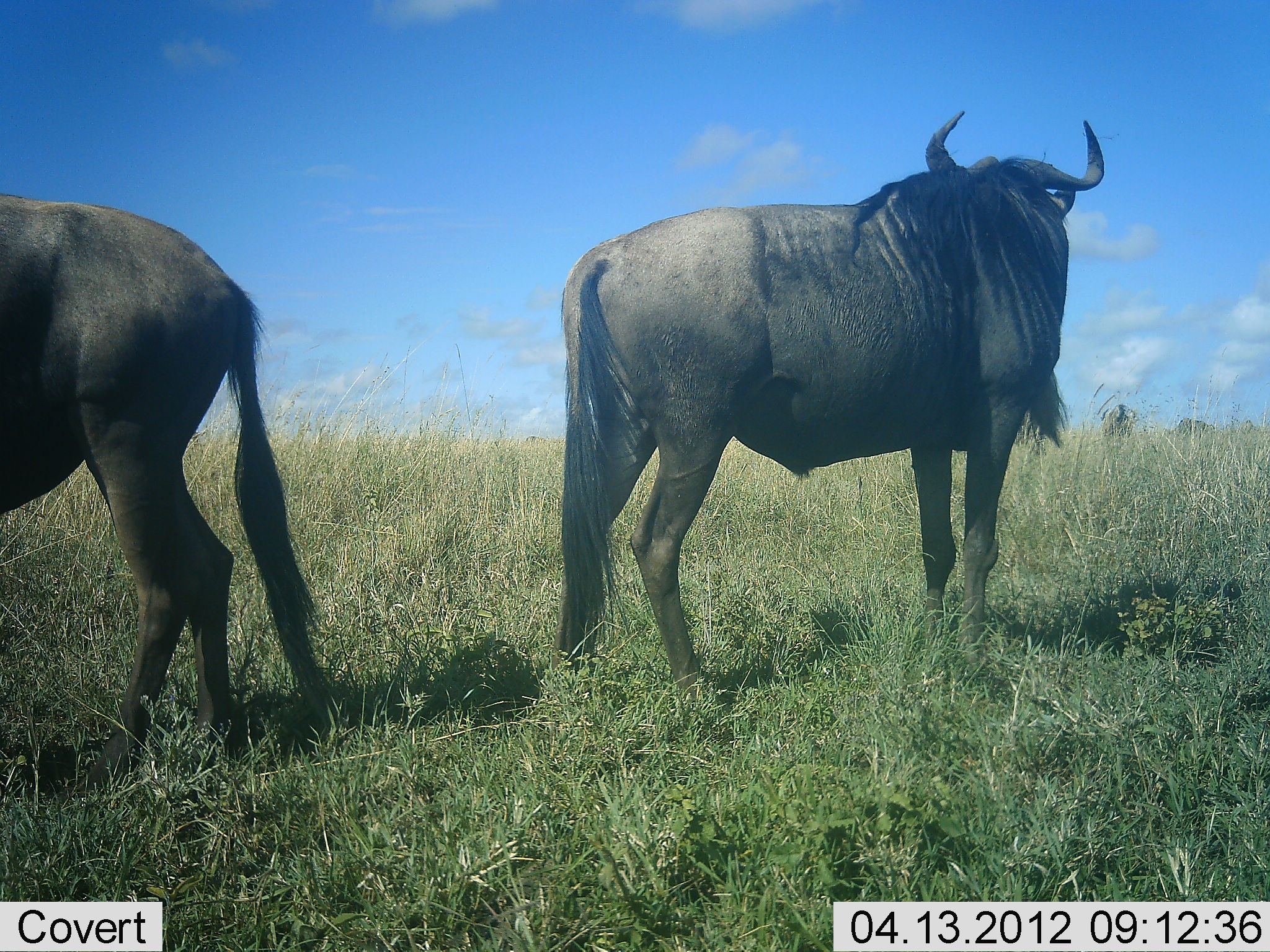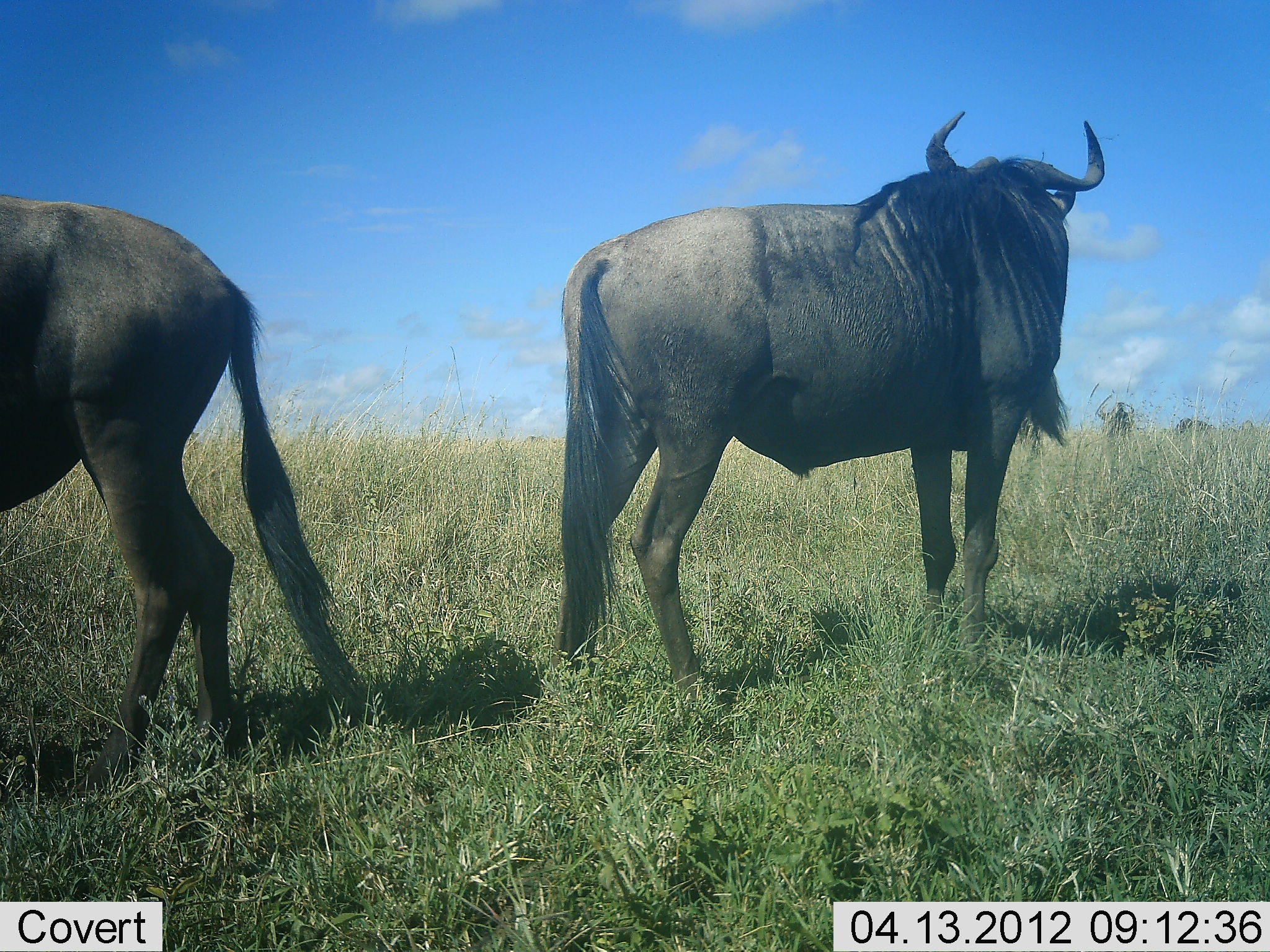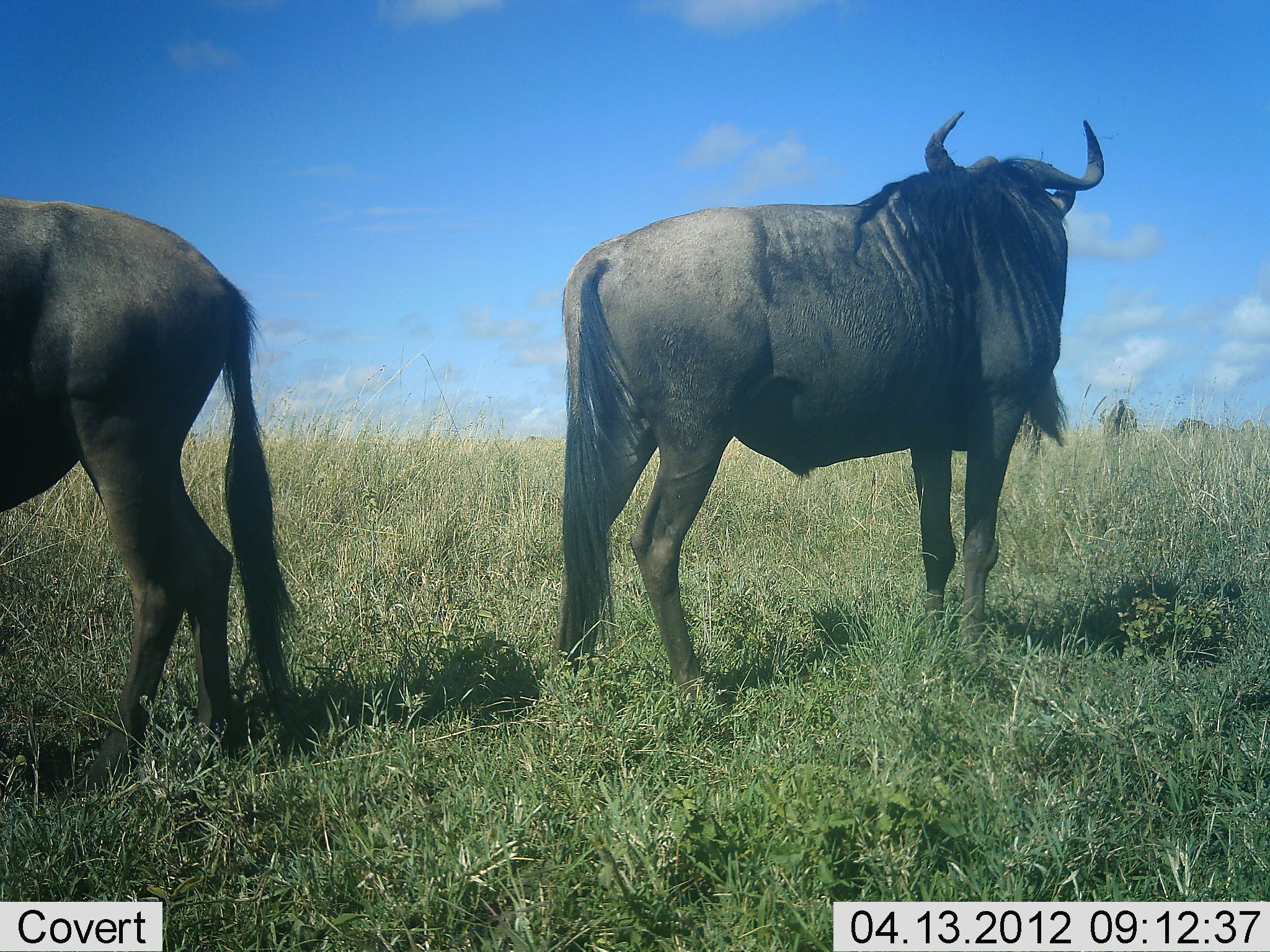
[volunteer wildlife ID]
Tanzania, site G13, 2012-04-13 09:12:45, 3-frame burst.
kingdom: Animalia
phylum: Chordata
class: Mammalia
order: Artiodactyla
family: Bovidae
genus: Connochaetes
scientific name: Connochaetes taurinus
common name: blue wildebeest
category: wildebeest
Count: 2.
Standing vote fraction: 88%.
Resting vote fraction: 0%.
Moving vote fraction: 8%.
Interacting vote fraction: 0%.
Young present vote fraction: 0%.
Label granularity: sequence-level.